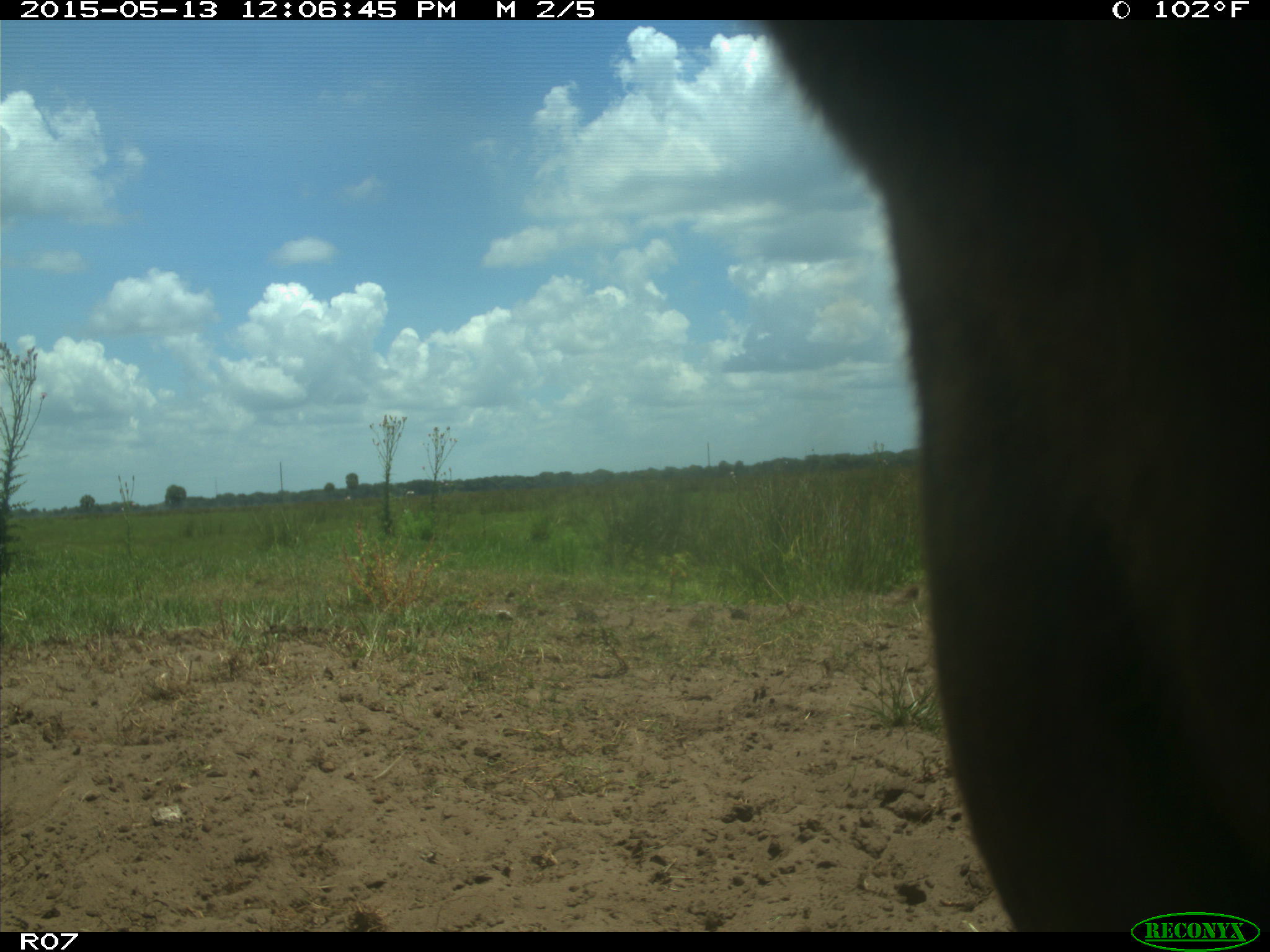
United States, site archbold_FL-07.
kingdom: Animalia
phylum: Chordata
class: Mammalia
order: Artiodactyla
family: Bovidae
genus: Bos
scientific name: Bos taurus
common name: domestic cow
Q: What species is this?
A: Bos taurus (domestic cow).